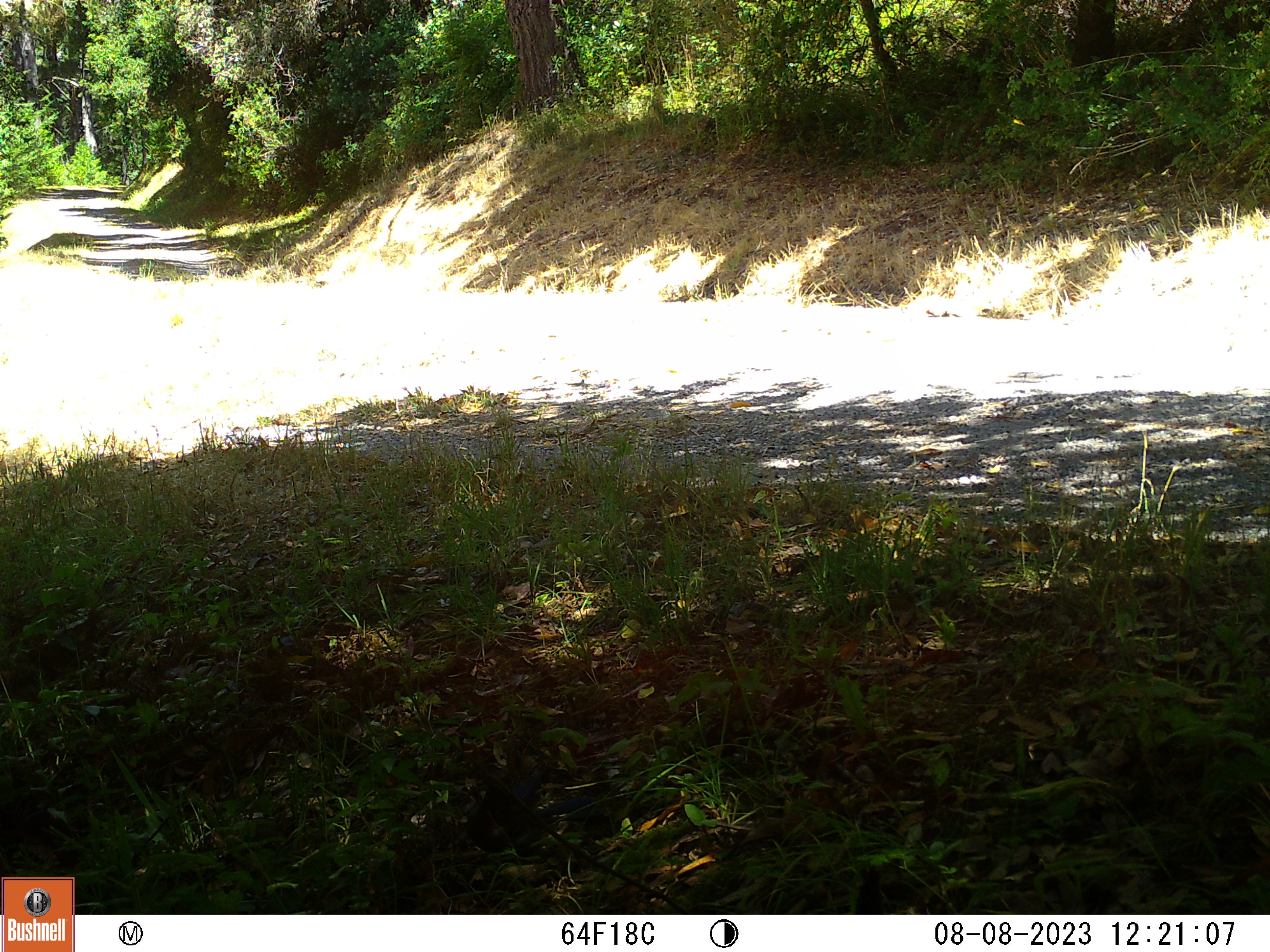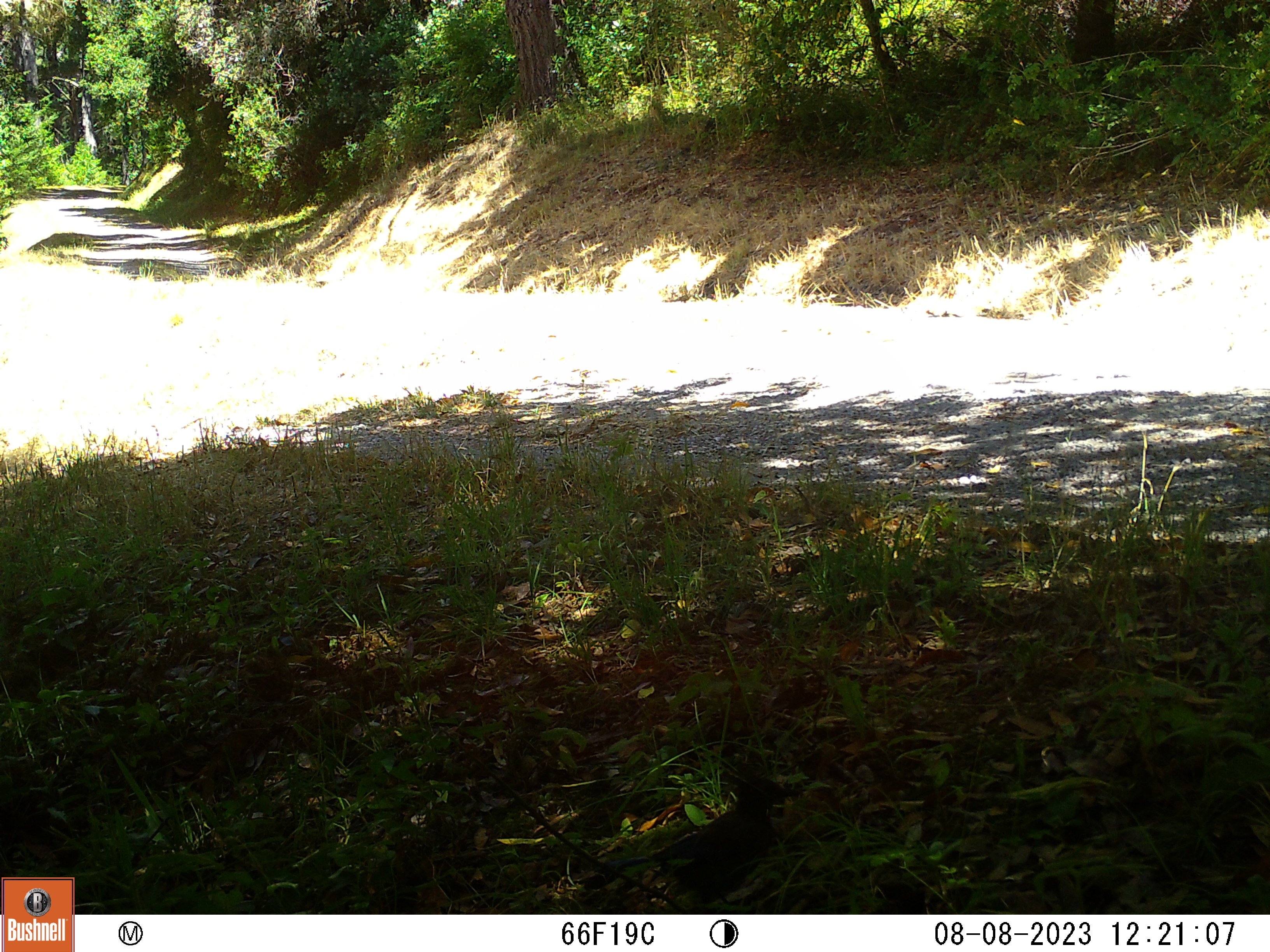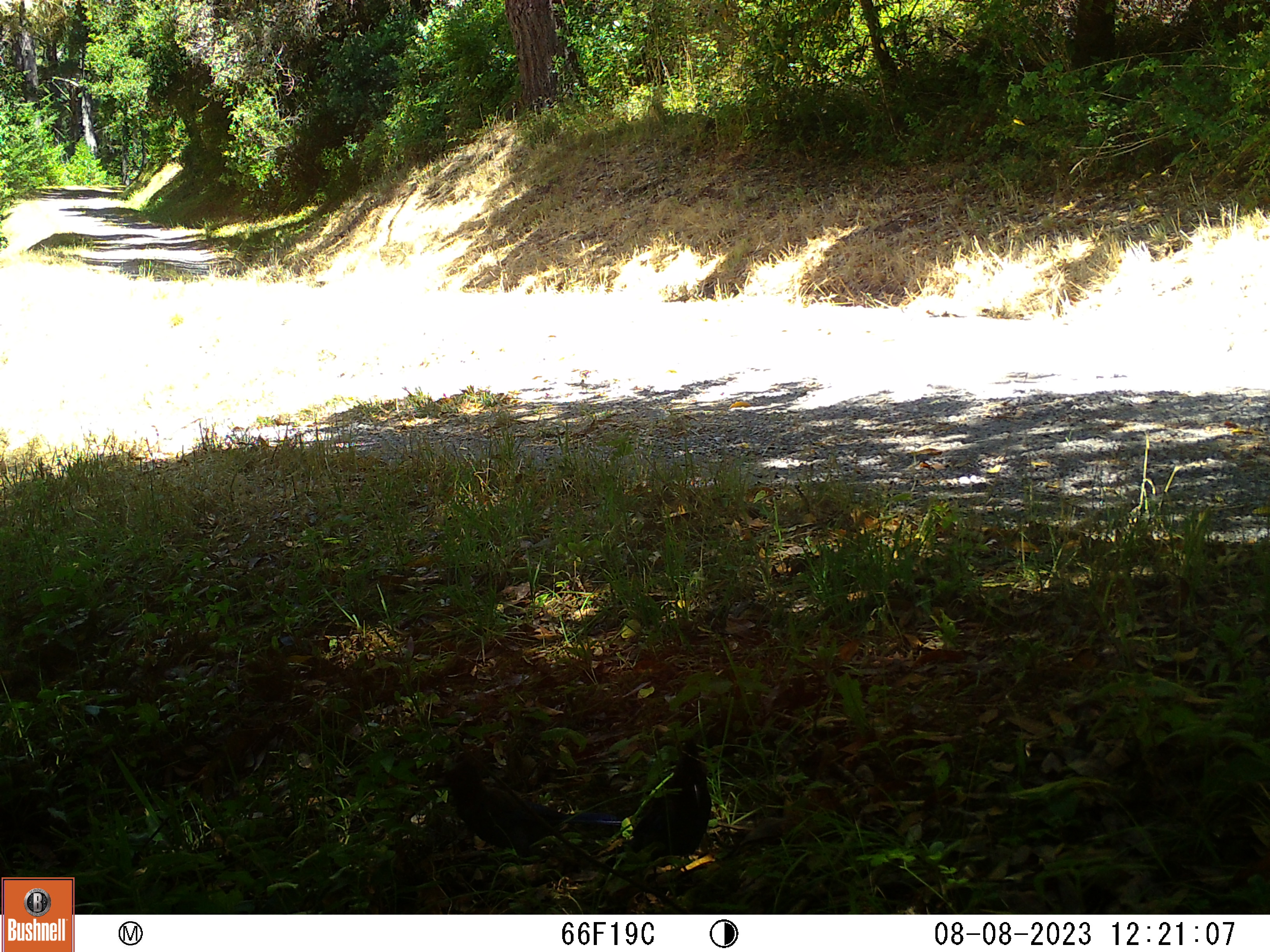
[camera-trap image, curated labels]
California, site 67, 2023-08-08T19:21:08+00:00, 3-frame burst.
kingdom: Animalia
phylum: Chordata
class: Aves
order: Passeriformes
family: Corvidae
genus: Cyanocitta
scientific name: Cyanocitta stelleri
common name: steller's jay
Steller's jay (Cyanocitta stelleri).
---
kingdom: Animalia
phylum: Chordata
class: Aves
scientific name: Aves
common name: bird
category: unknown bird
Unknown bird (bird) (Aves).